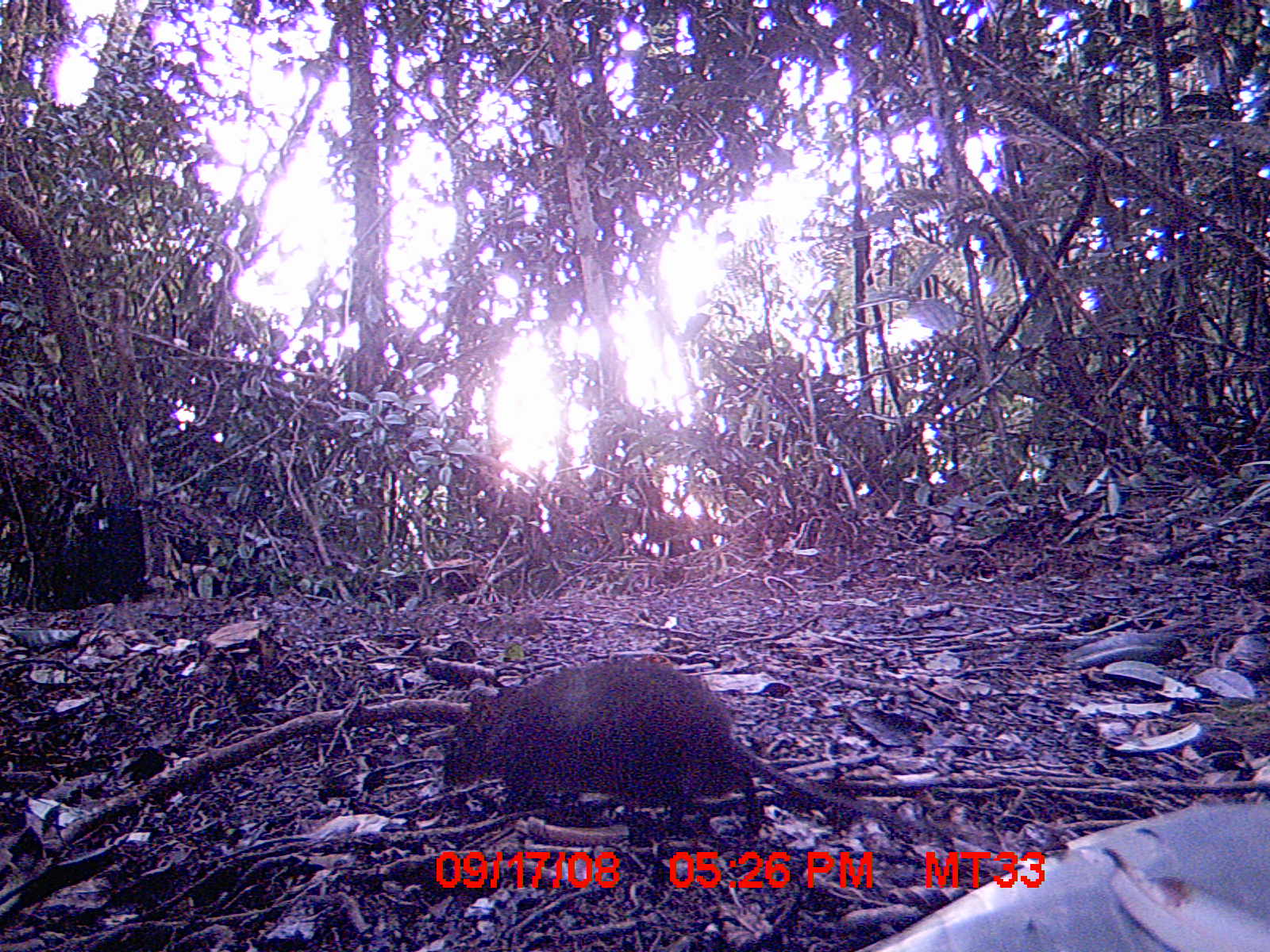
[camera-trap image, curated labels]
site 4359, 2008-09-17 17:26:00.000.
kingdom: Animalia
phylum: Chordata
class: Mammalia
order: Rodentia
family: Nesomyidae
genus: Nesomys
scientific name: Nesomys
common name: nesomys rodents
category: nesomys sp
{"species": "nesomys sp (nesomys rodents) (Nesomys)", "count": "1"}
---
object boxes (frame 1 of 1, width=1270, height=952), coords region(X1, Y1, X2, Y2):
nesomys sp: region(436, 656, 967, 839)